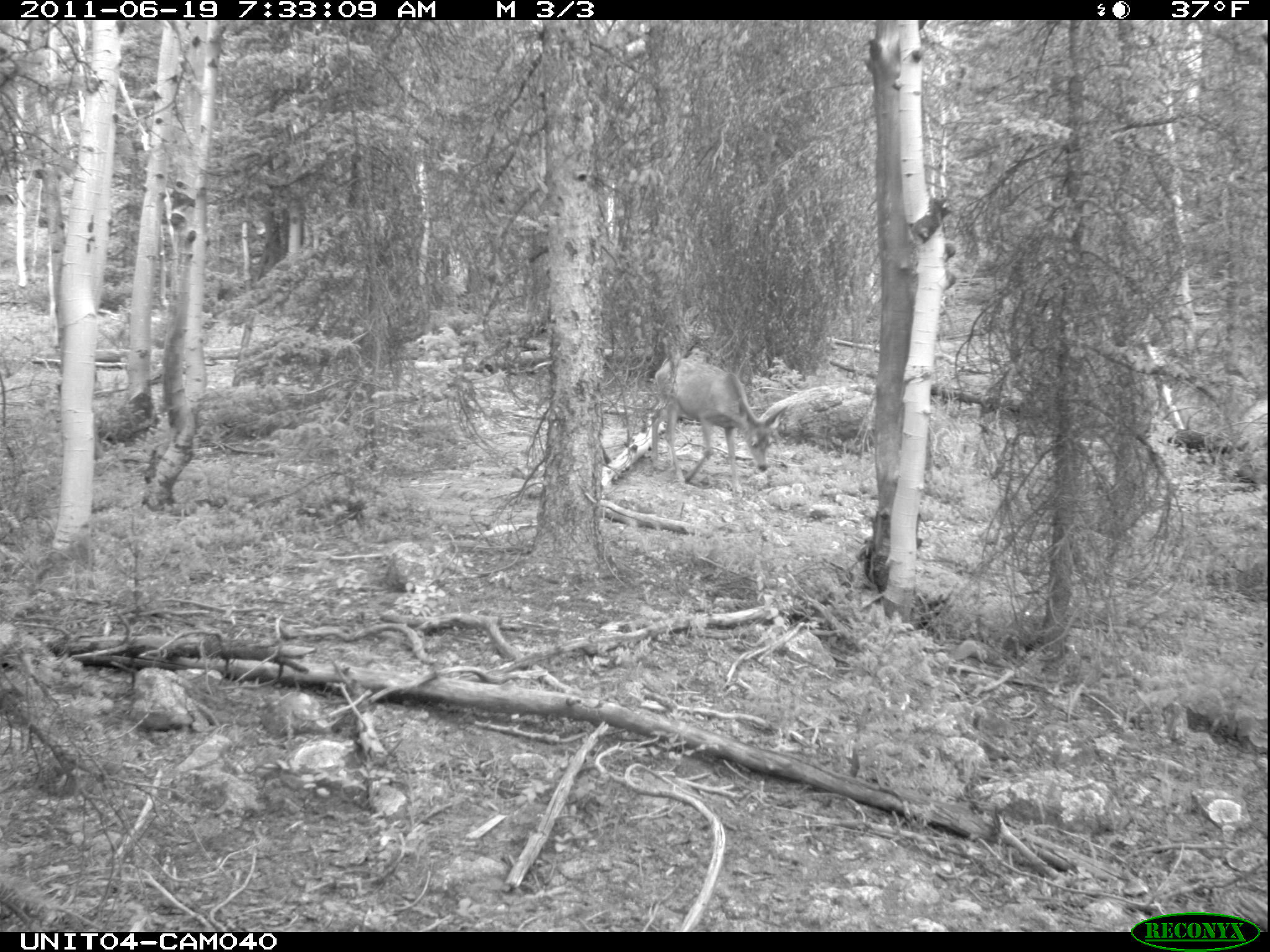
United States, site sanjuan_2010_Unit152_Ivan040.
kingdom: Animalia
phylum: Chordata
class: Mammalia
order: Artiodactyla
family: Cervidae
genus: Odocoileus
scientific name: Odocoileus hemionus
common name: mule deer